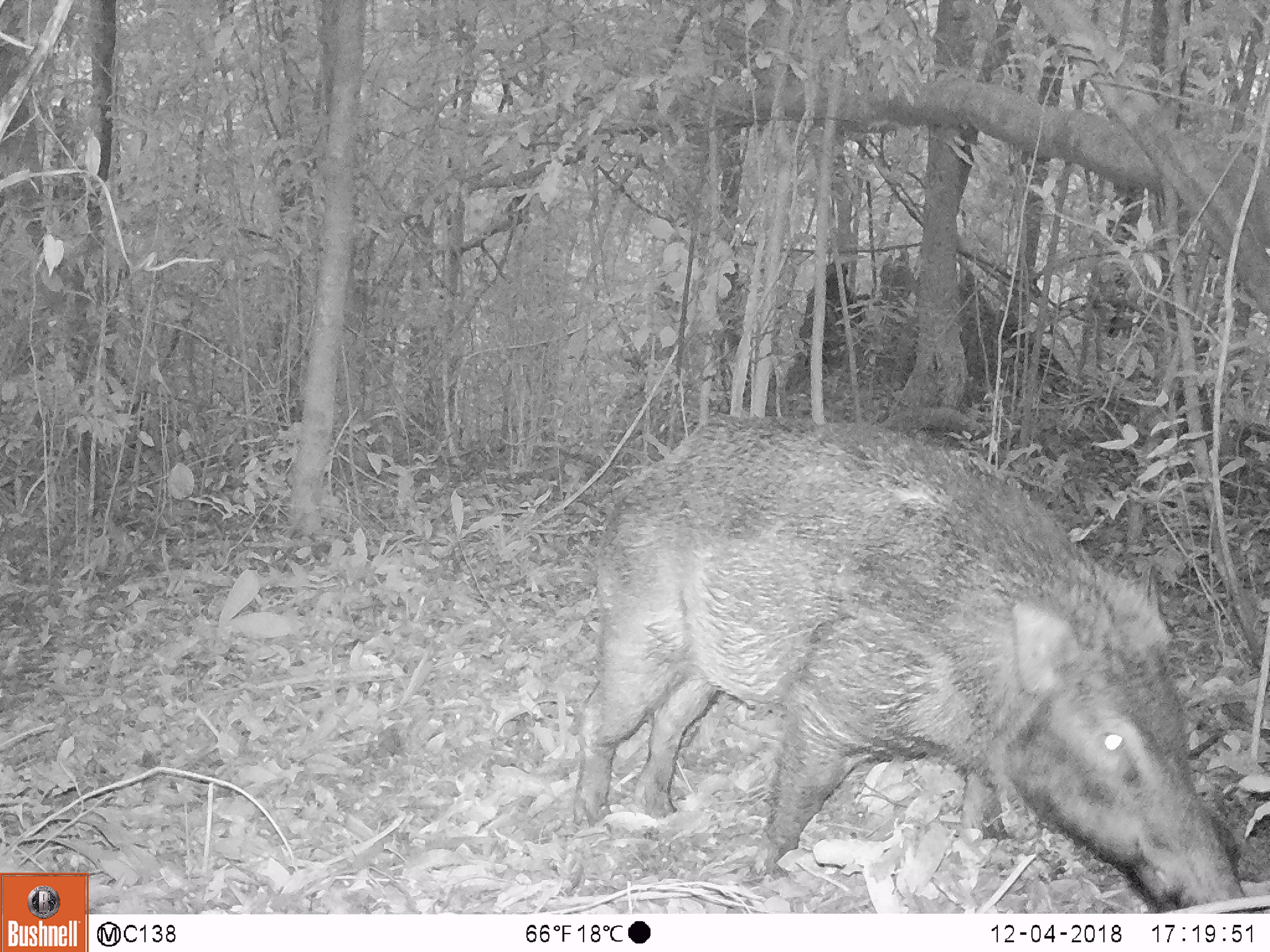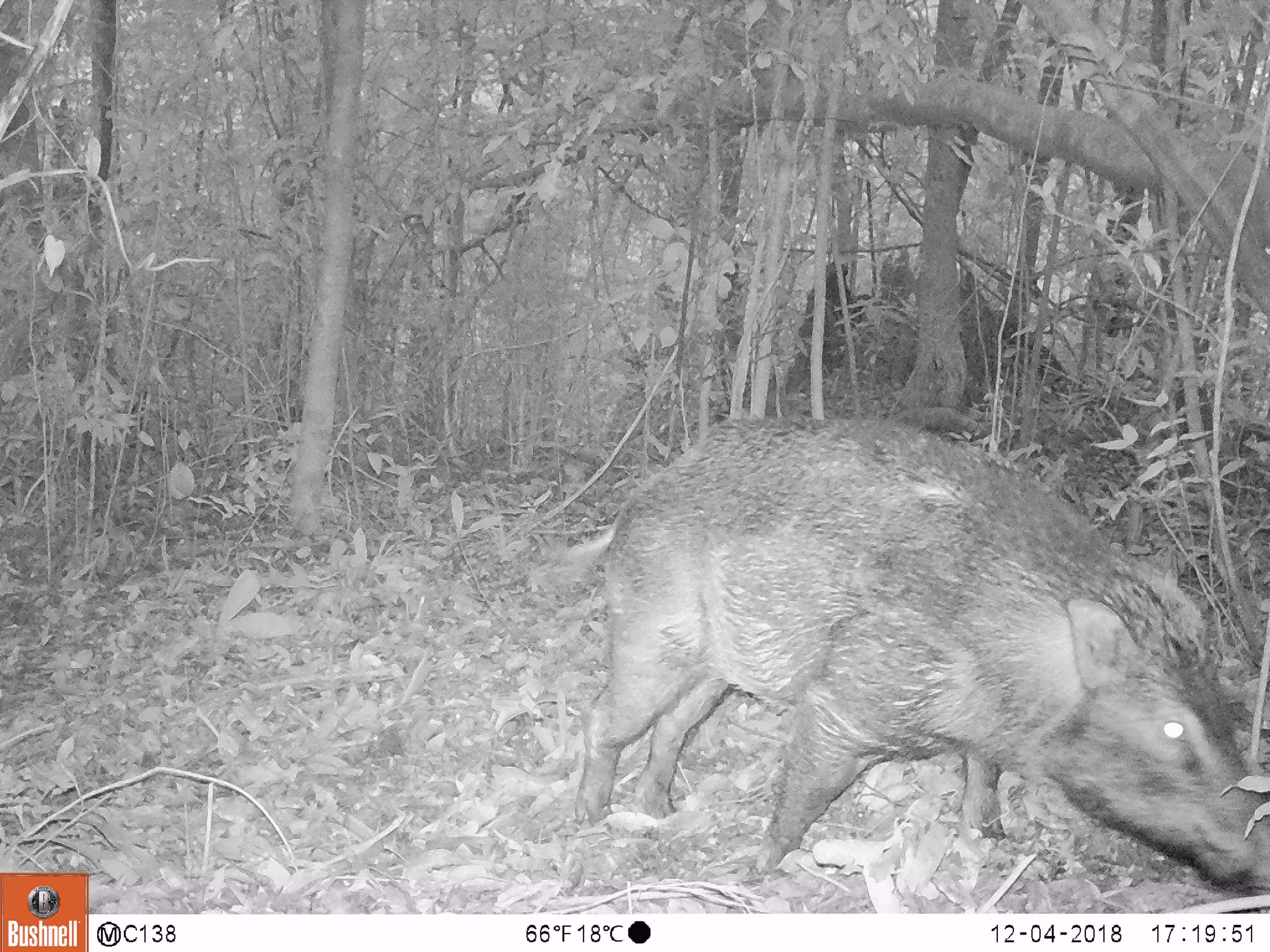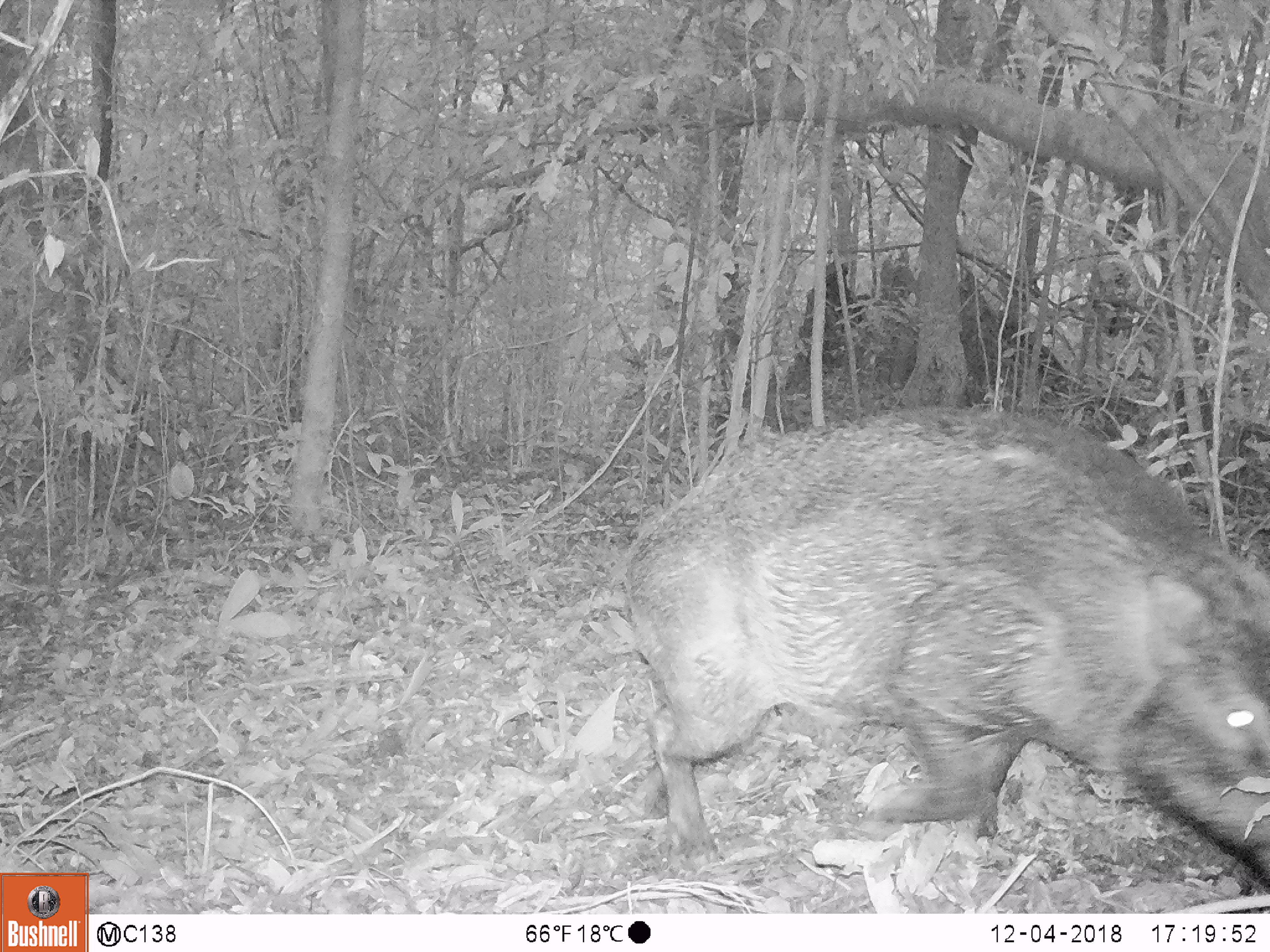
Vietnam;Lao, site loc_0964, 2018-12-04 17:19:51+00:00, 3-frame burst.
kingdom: Animalia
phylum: Chordata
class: Mammalia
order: Artiodactyla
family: Suidae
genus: Sus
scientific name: Sus scrofa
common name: eurasian wild pig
Eurasian wild pig (Sus scrofa). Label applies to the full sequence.